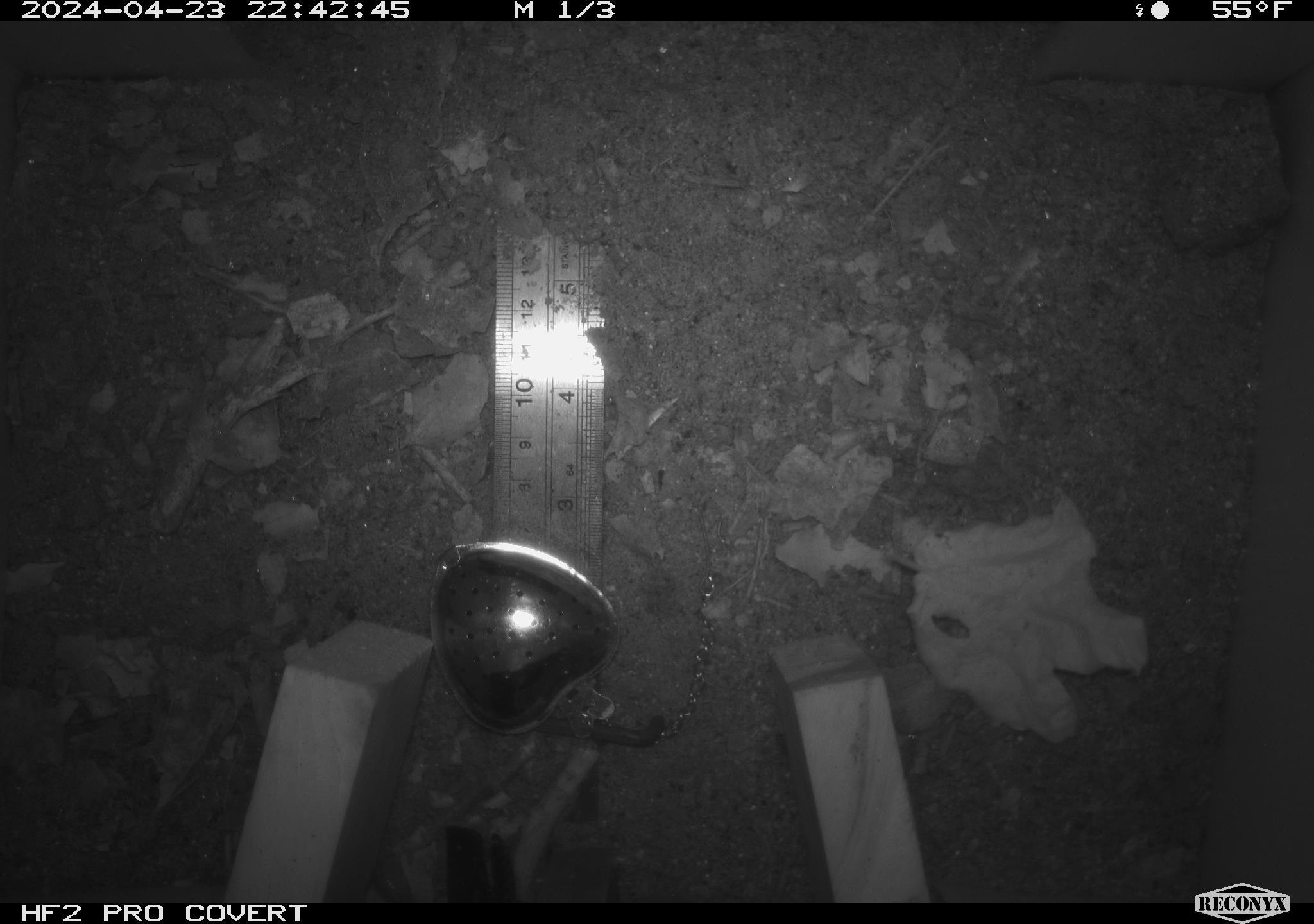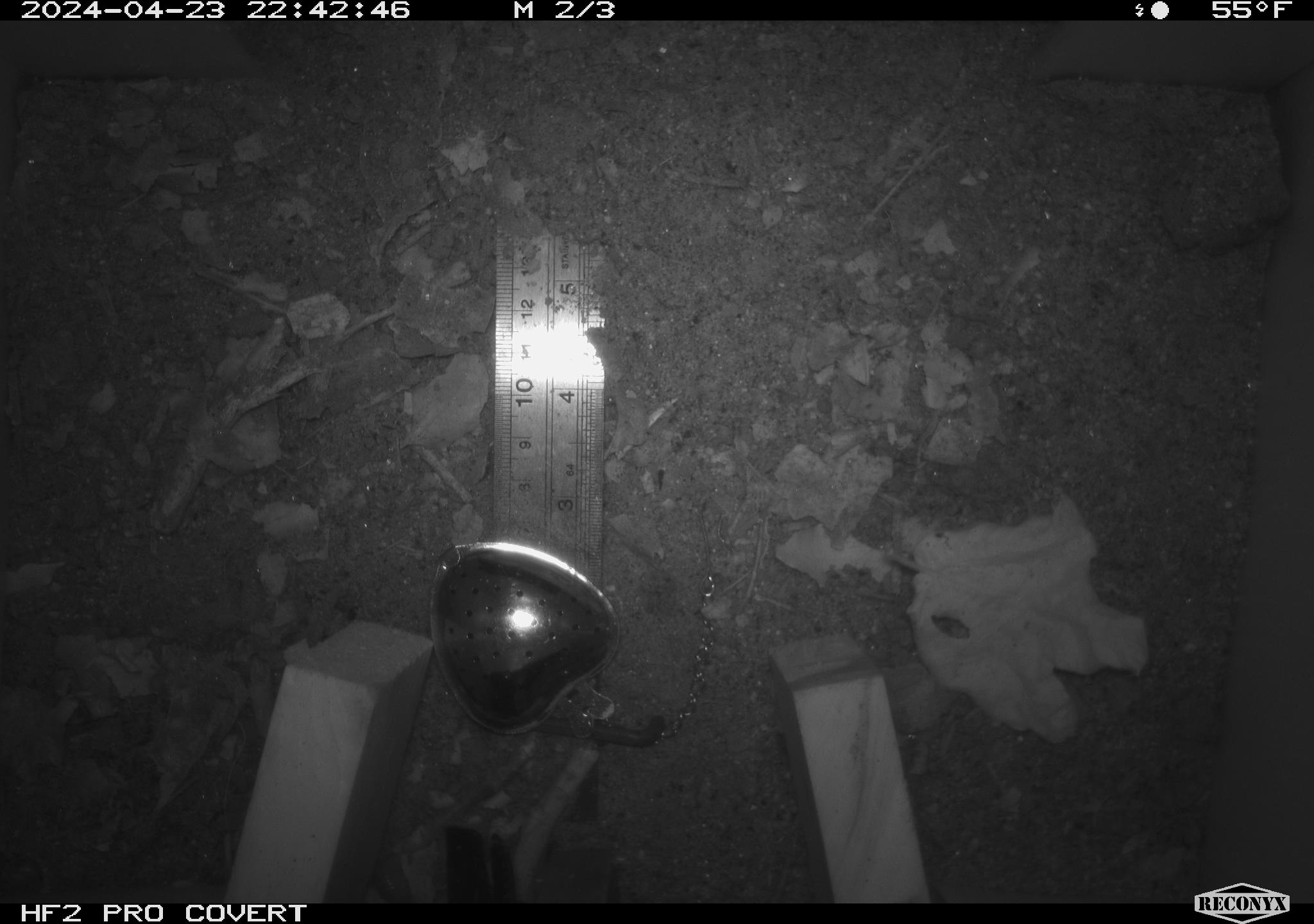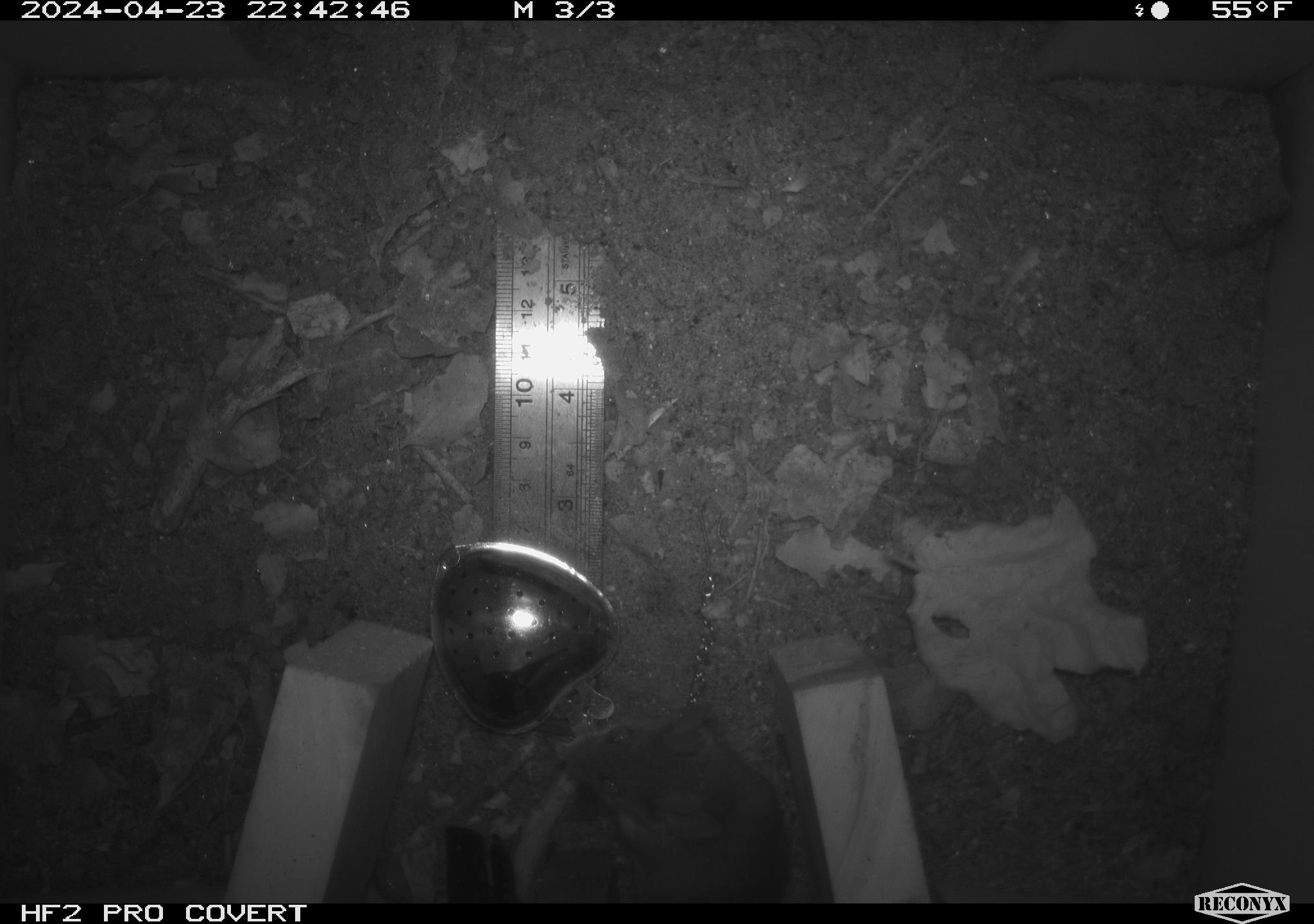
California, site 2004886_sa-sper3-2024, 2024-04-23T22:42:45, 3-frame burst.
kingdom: Animalia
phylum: Chordata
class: Mammalia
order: Rodentia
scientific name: Rodentia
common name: mouse species